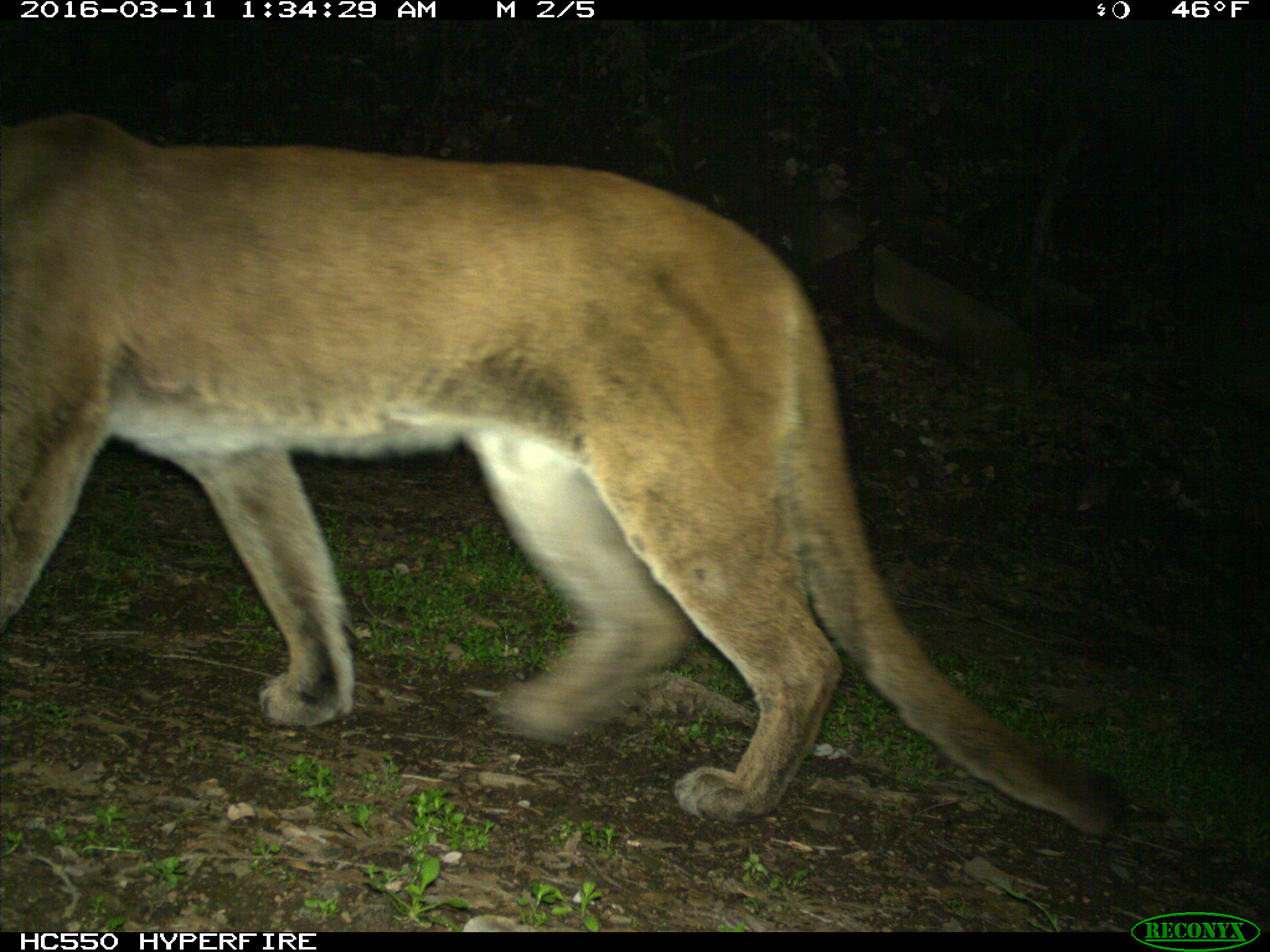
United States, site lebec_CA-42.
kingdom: Animalia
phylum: Chordata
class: Mammalia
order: Carnivora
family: Felidae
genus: Puma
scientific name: Puma concolor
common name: mountain lion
Puma concolor (mountain lion).